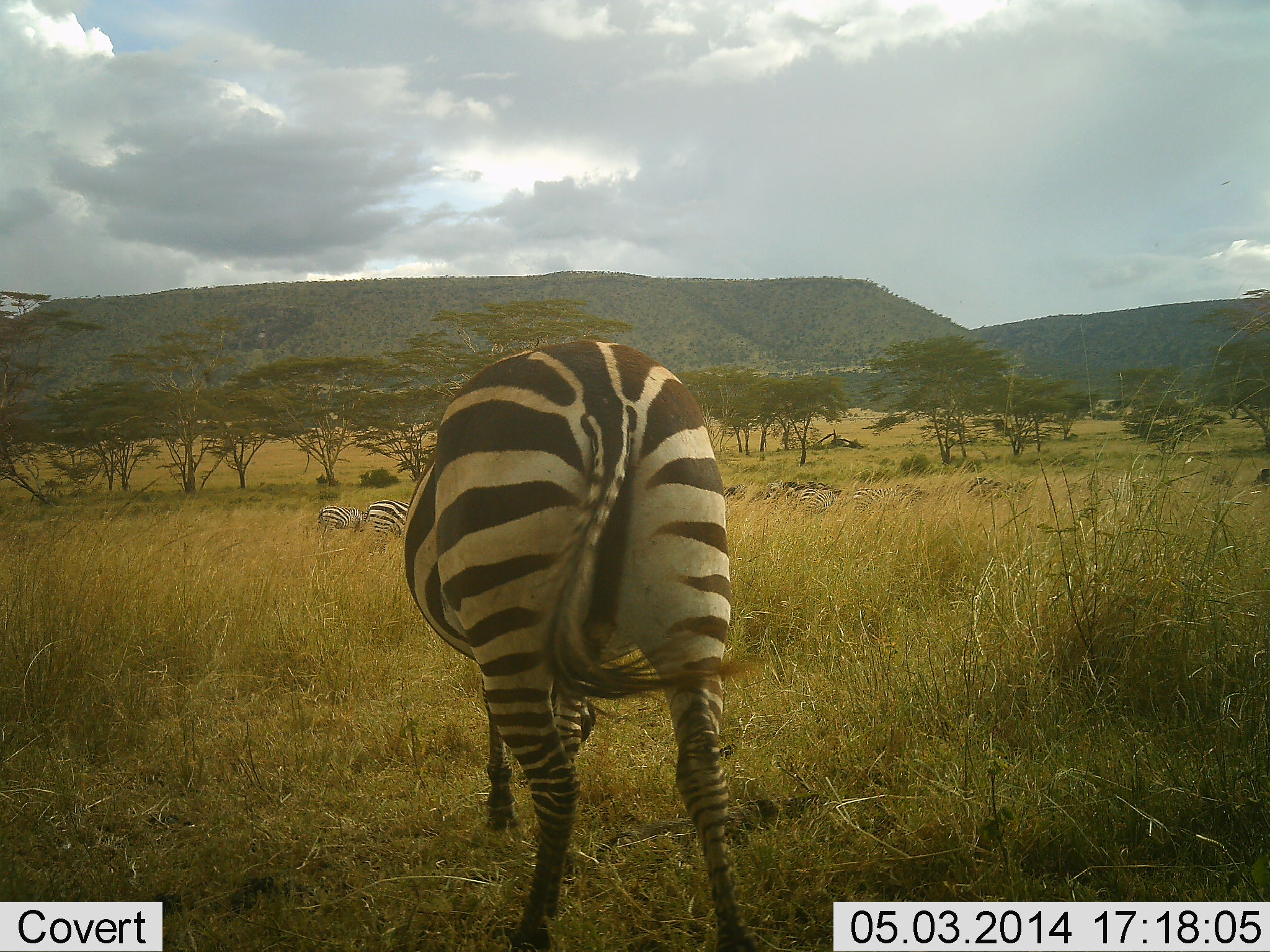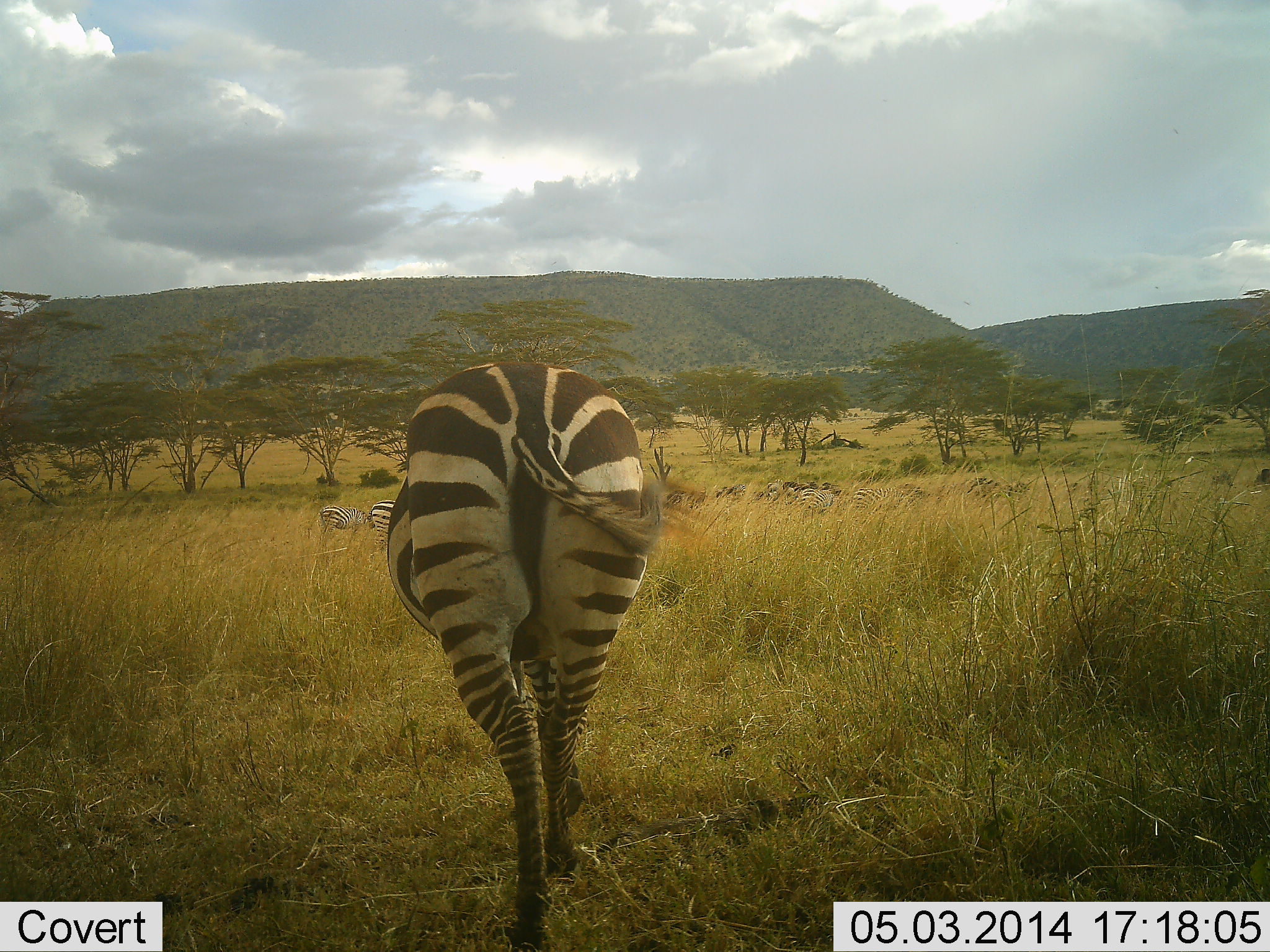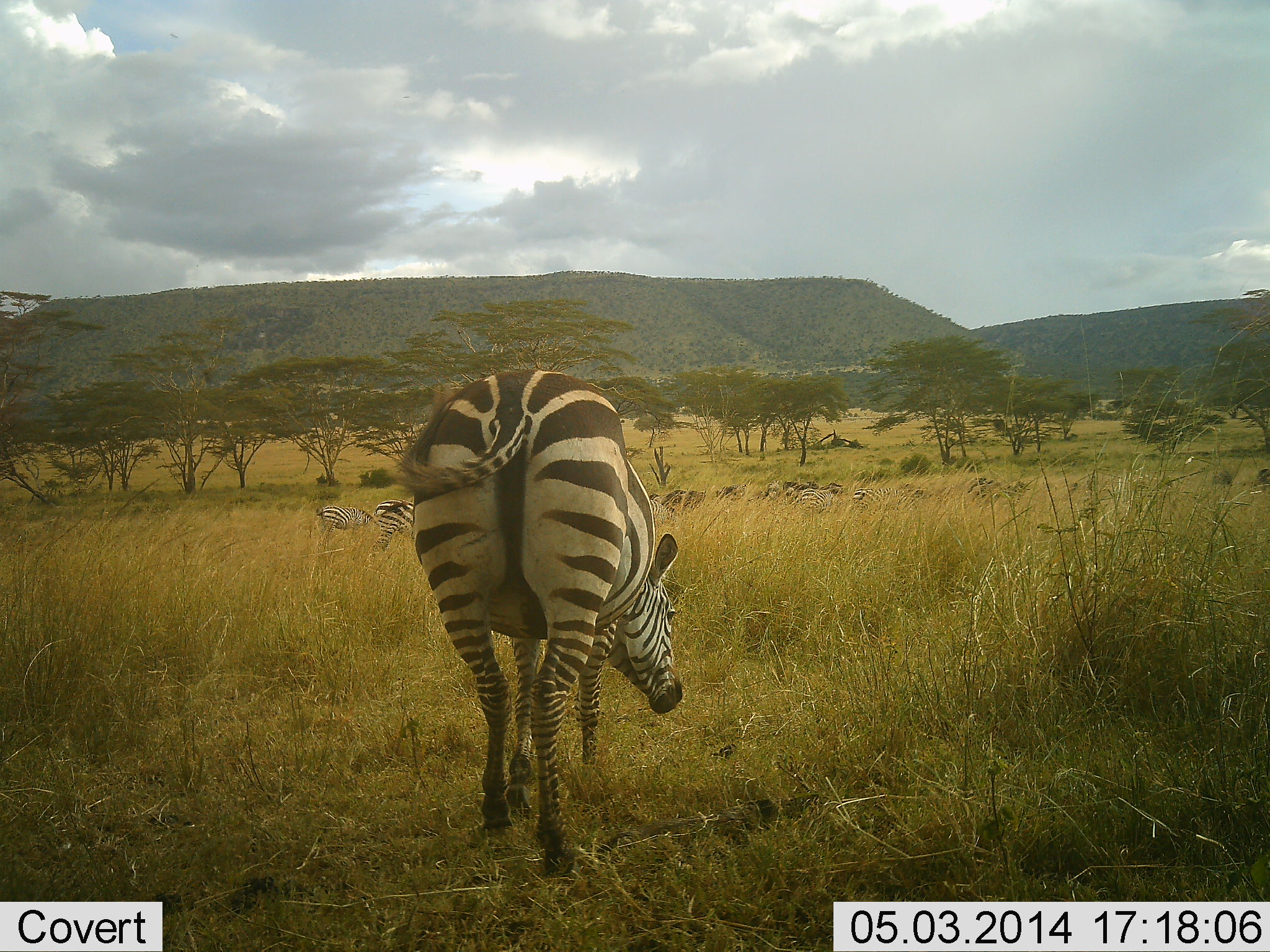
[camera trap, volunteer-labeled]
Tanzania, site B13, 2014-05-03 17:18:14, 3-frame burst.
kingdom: Animalia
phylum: Chordata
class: Mammalia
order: Perissodactyla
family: Equidae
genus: Equus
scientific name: Equus quagga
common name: plains zebra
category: zebra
Zebra (plains zebra) (Equus quagga), count 4. Behavior (volunteer vote fractions): standing 40%, resting 10%, moving 60%, interacting 0%. Young present (vote fraction): 0%. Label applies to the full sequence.